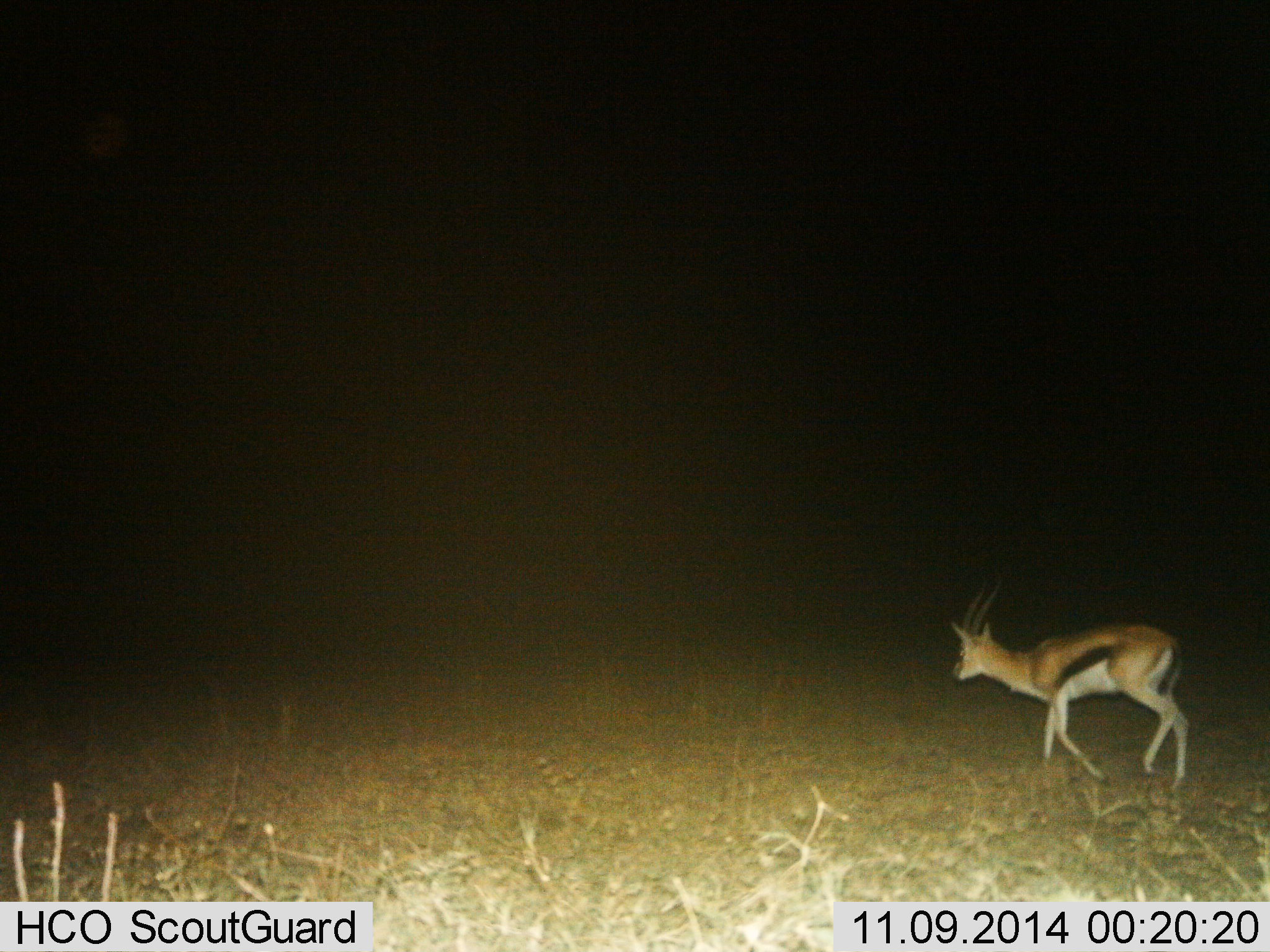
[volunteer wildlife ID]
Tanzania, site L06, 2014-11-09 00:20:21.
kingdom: Animalia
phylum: Chordata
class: Mammalia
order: Artiodactyla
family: Bovidae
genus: Eudorcas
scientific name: Eudorcas thomsonii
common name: thomson's gazelle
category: gazellethomsons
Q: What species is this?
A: Gazellethomsons (thomson's gazelle) (Eudorcas thomsonii).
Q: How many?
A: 1.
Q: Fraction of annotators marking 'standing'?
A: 20%.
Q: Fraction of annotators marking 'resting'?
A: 0%.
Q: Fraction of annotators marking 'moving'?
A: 80%.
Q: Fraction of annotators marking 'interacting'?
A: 0%.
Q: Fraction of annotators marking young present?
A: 0%.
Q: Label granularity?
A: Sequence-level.